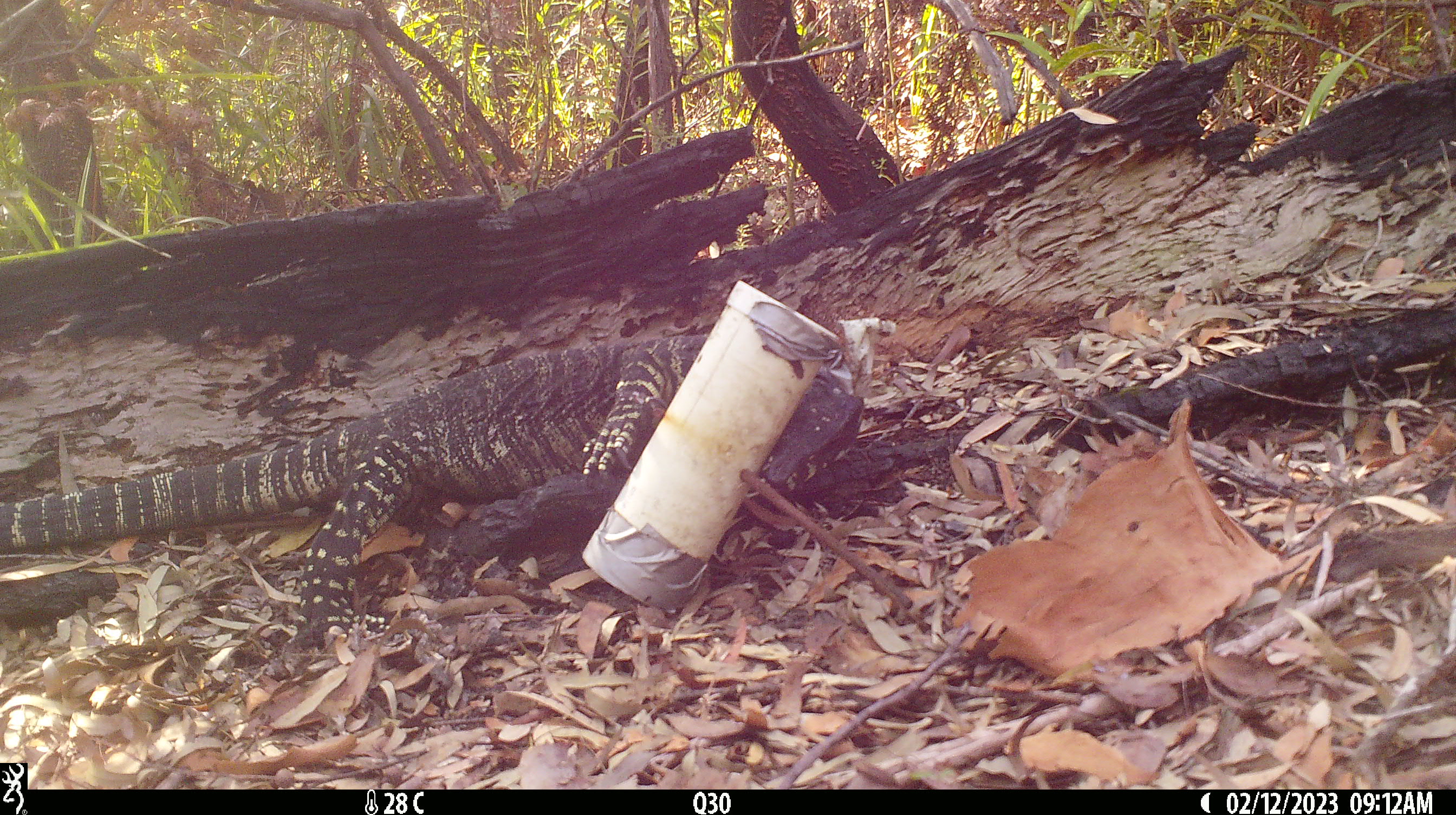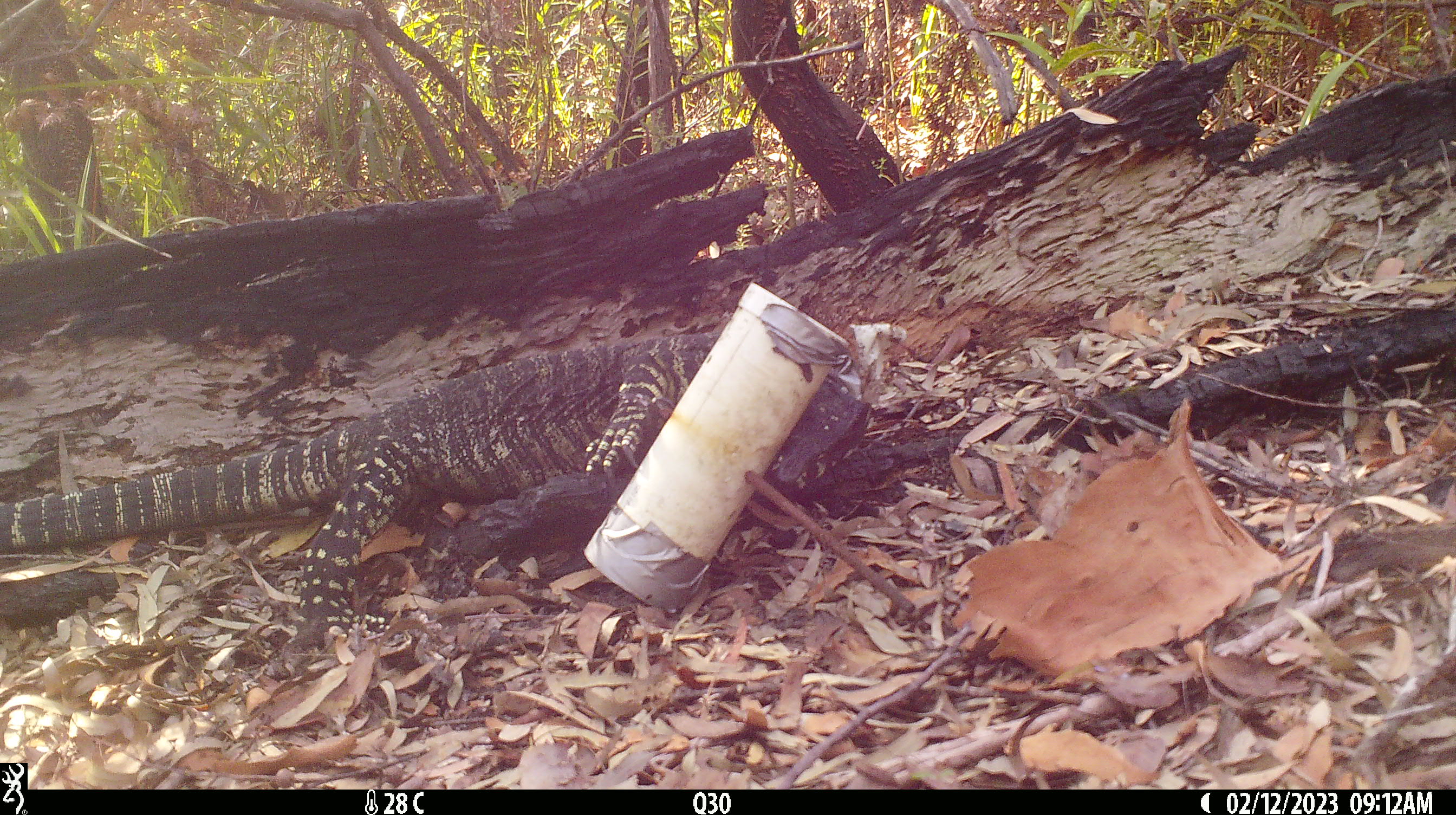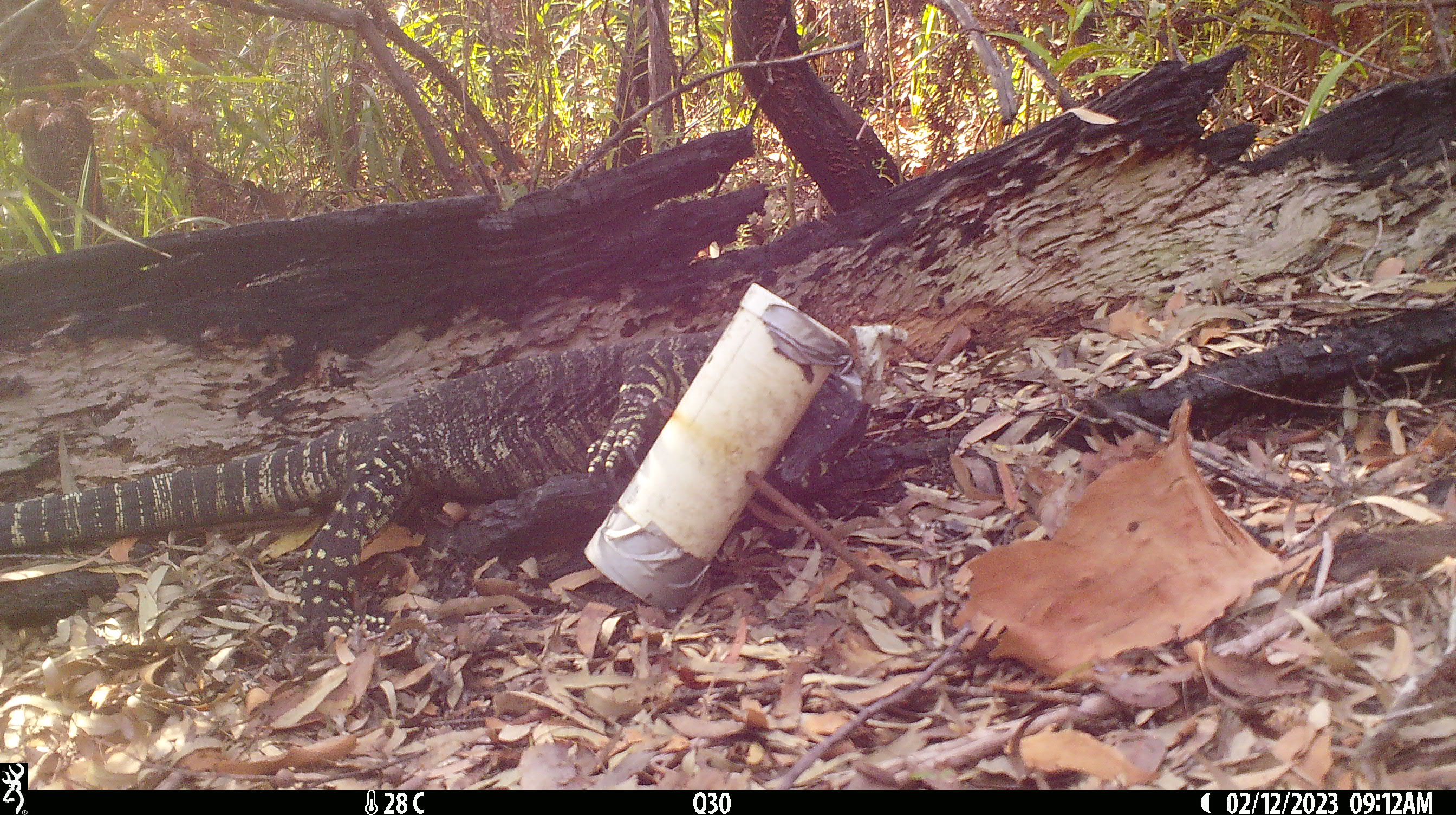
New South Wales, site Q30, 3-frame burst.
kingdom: Animalia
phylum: Chordata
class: Reptilia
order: Squamata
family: Varanidae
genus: Varanus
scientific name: Varanus varius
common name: lace monitor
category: goanna